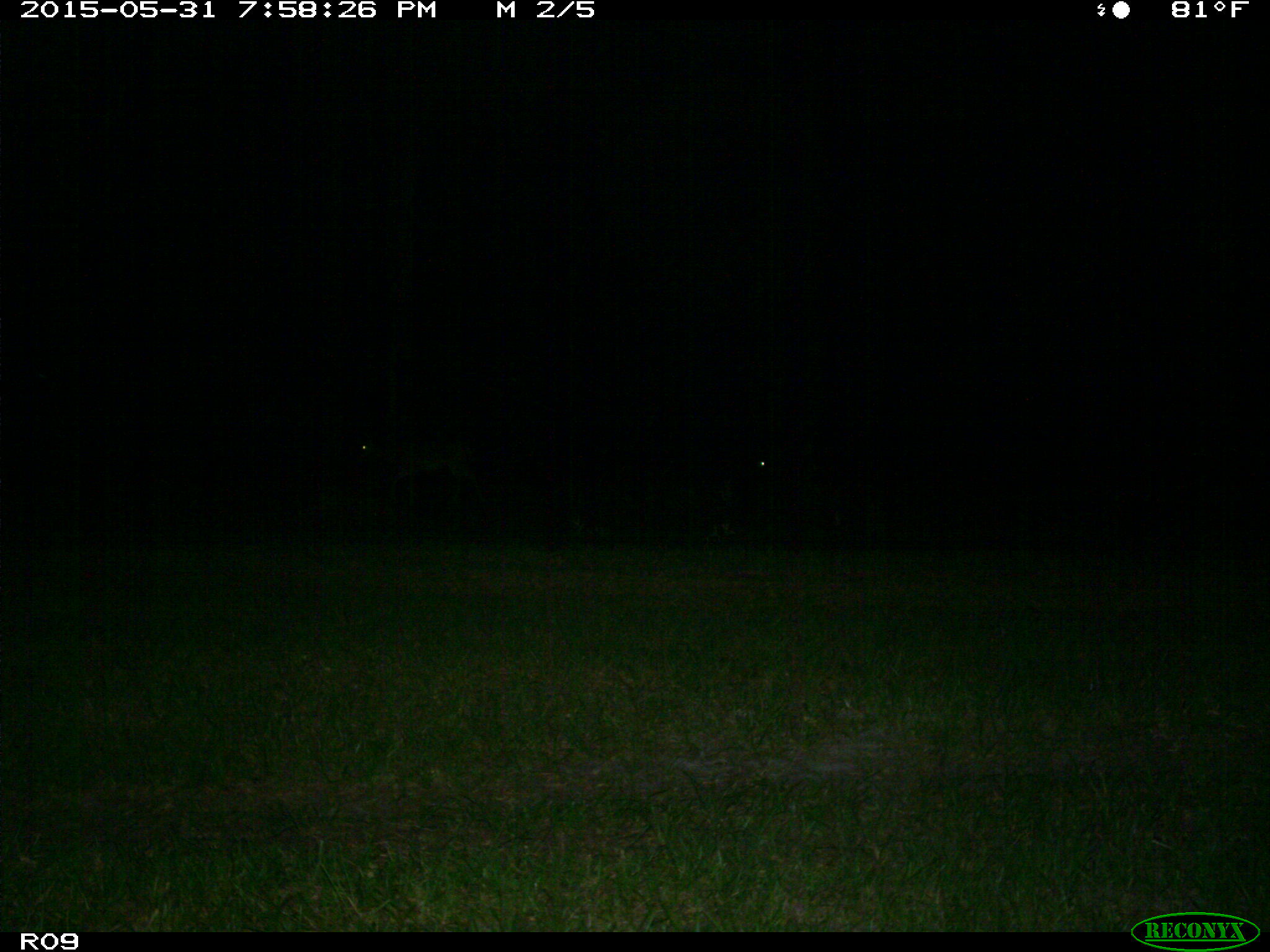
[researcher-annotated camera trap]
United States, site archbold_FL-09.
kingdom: Animalia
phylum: Chordata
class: Mammalia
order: Artiodactyla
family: Bovidae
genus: Bos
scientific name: Bos taurus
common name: domestic cow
Bos taurus (domestic cow).